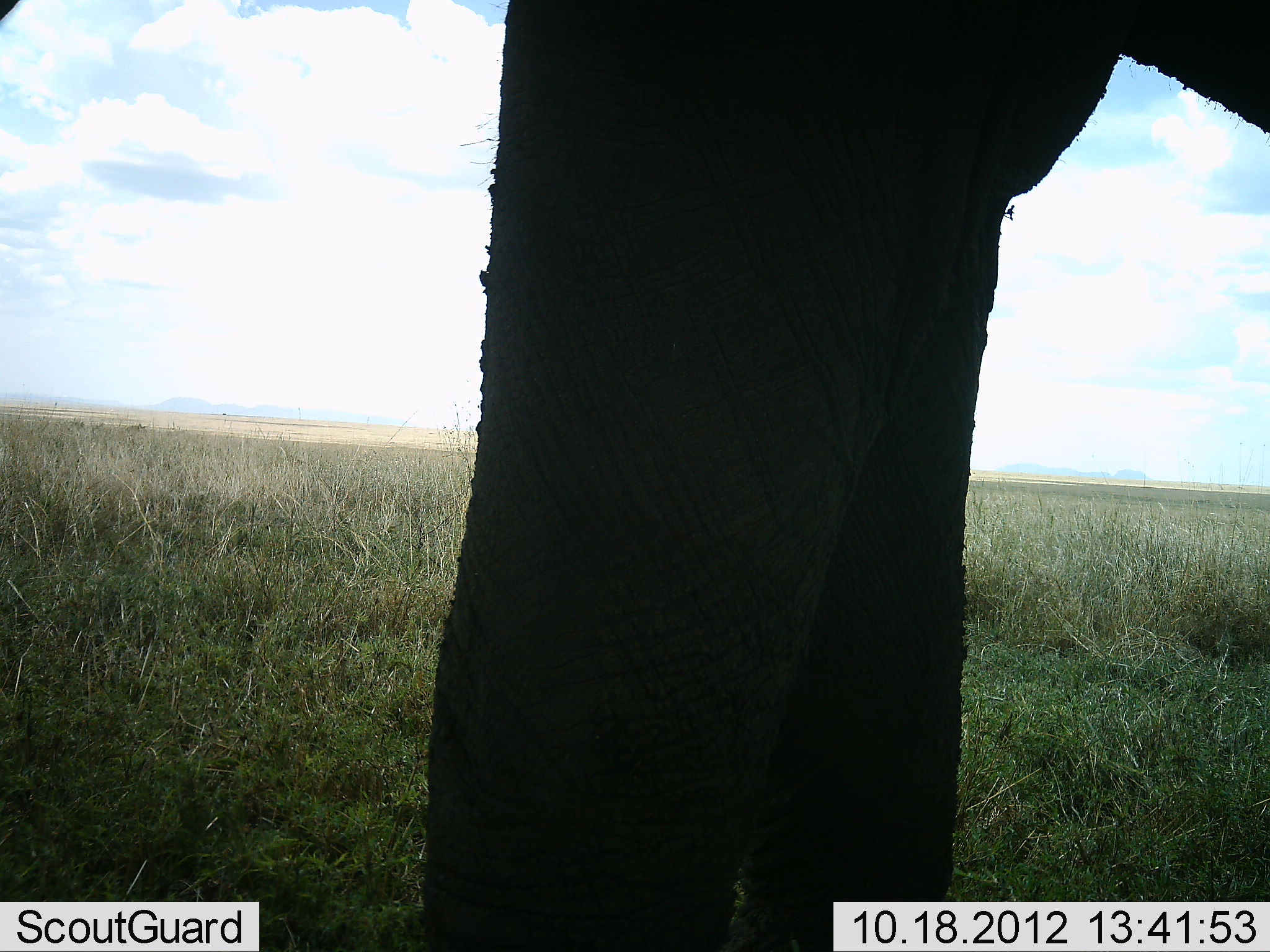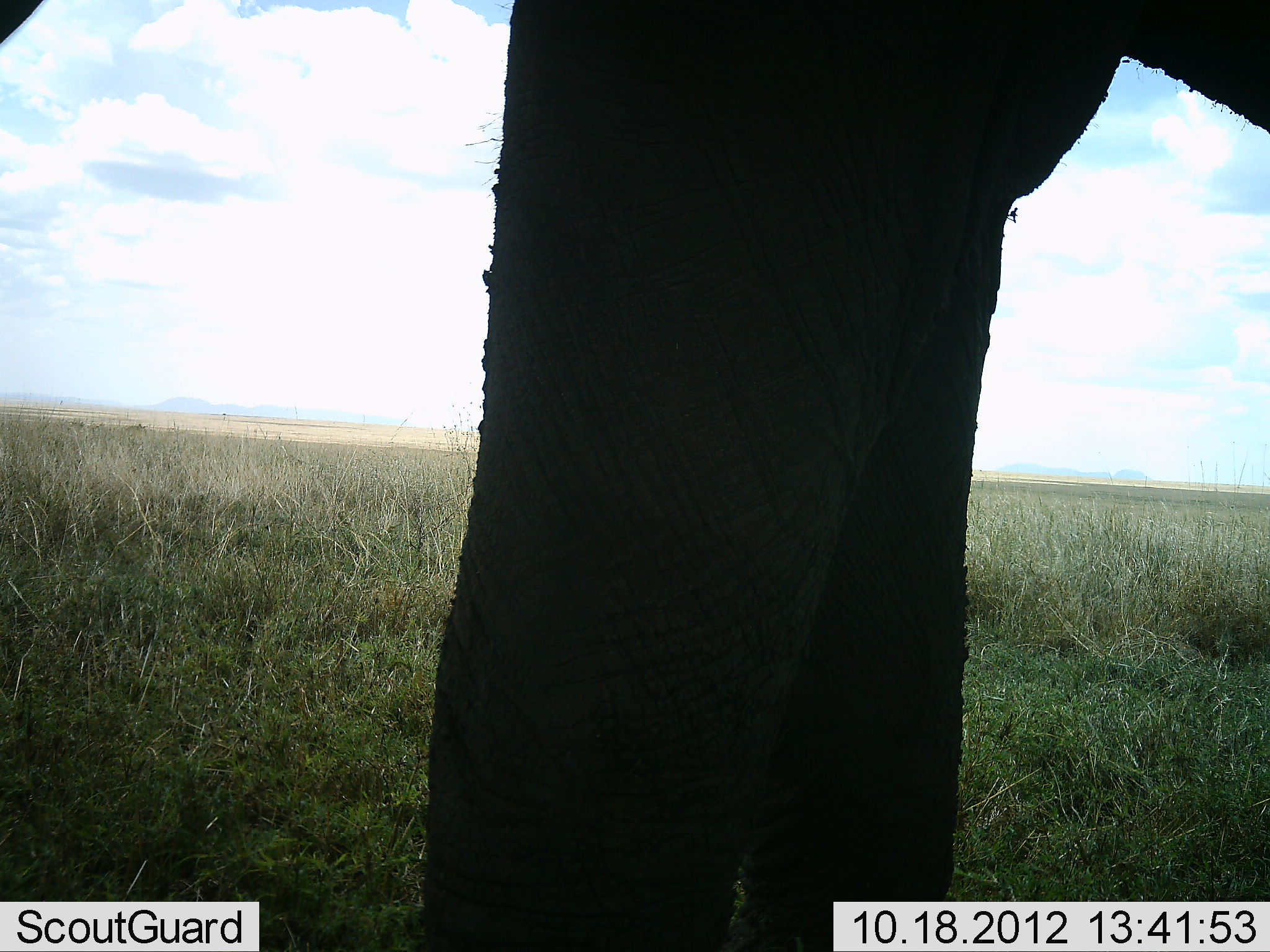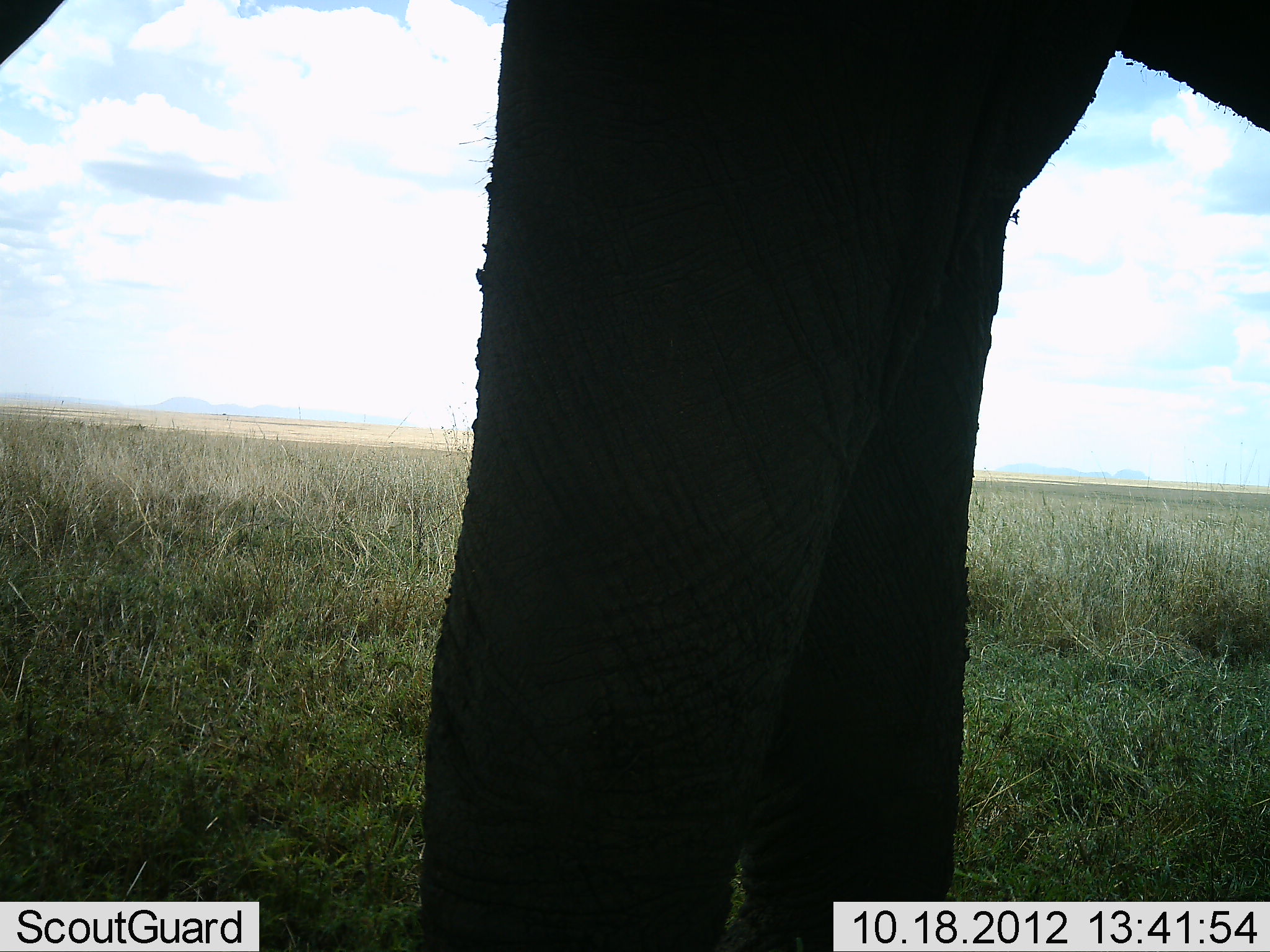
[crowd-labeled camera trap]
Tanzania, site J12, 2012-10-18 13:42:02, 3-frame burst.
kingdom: Animalia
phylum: Chordata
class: Mammalia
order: Proboscidea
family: Elephantidae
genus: Loxodonta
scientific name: Loxodonta africana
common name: african bush elephant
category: elephant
Elephant (african bush elephant) (Loxodonta africana), count 1. Behavior (volunteer vote fractions): standing 100%, resting 0%, moving 0%, interacting 0%. Young present (vote fraction): 0%. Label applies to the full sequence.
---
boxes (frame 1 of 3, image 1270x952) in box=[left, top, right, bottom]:
animal: box=[425, 0, 1270, 952]; box=[0, 1, 16, 19]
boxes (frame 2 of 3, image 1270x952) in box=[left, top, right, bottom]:
animal: box=[413, 0, 1270, 952]; box=[0, 1, 43, 47]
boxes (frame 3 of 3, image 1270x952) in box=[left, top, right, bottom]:
animal: box=[416, 0, 1269, 952]; box=[1, 0, 64, 64]